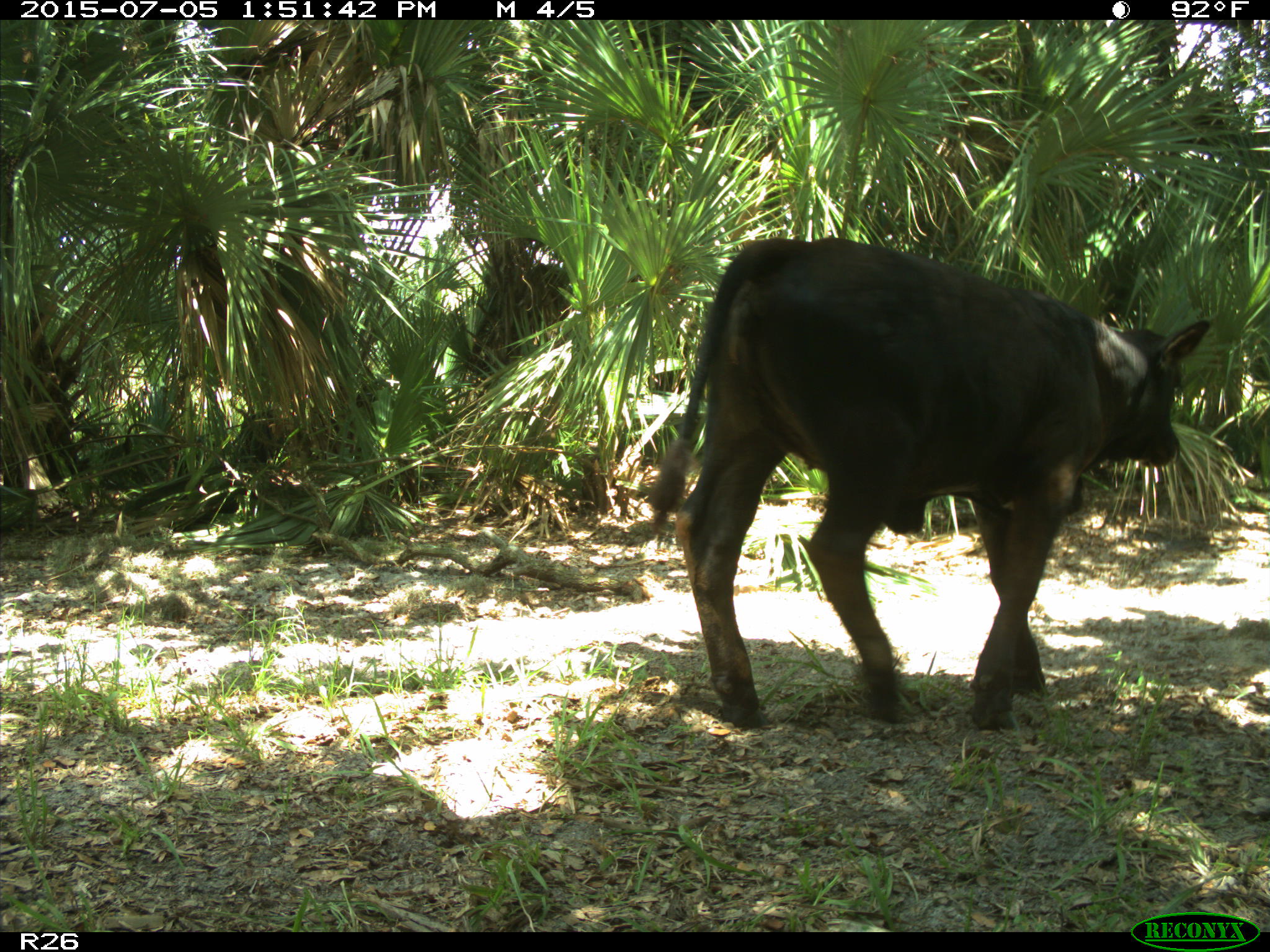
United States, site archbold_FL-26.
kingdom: Animalia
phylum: Chordata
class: Mammalia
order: Artiodactyla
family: Bovidae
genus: Bos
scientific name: Bos taurus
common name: domestic cow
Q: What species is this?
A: Bos taurus (domestic cow).